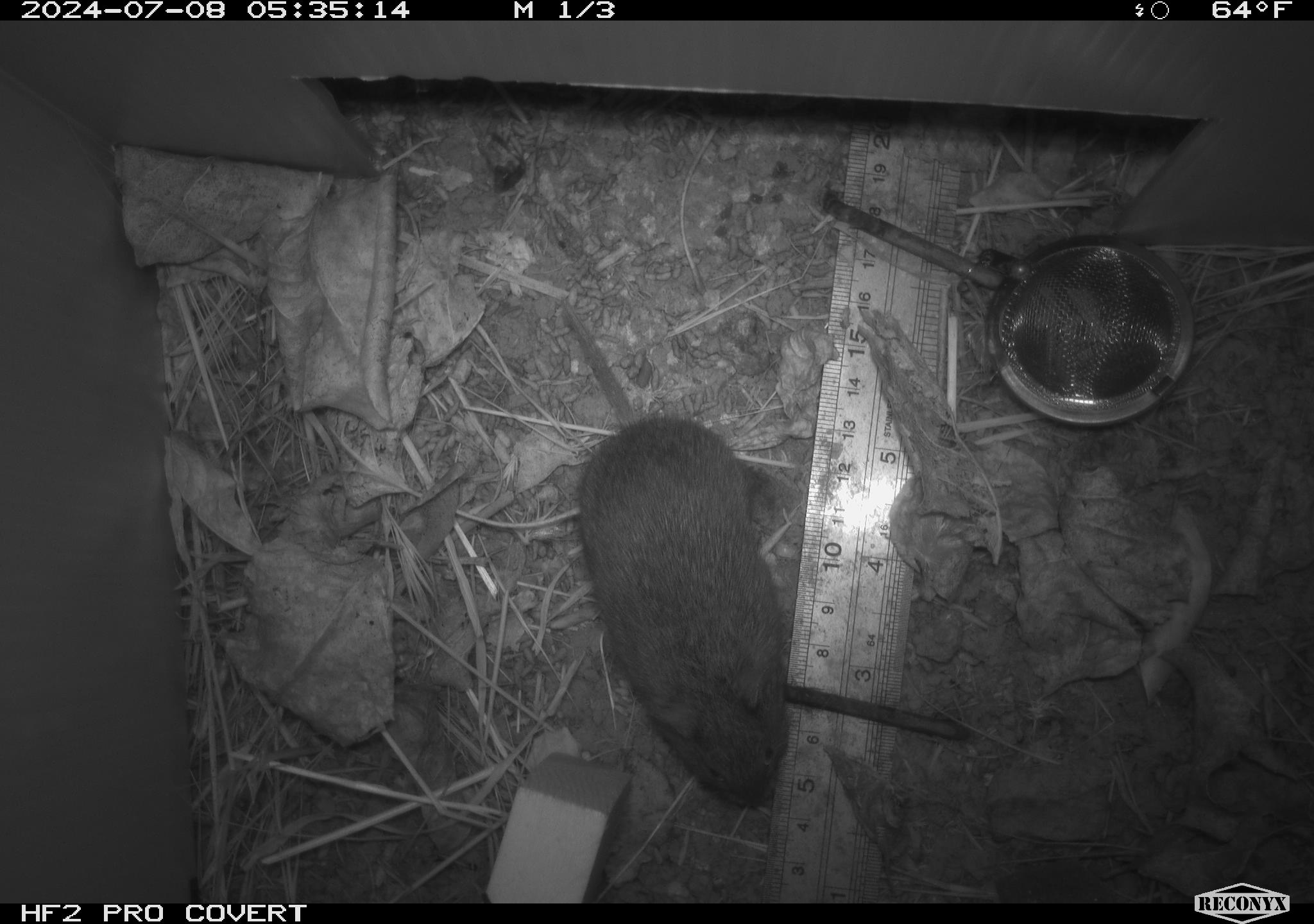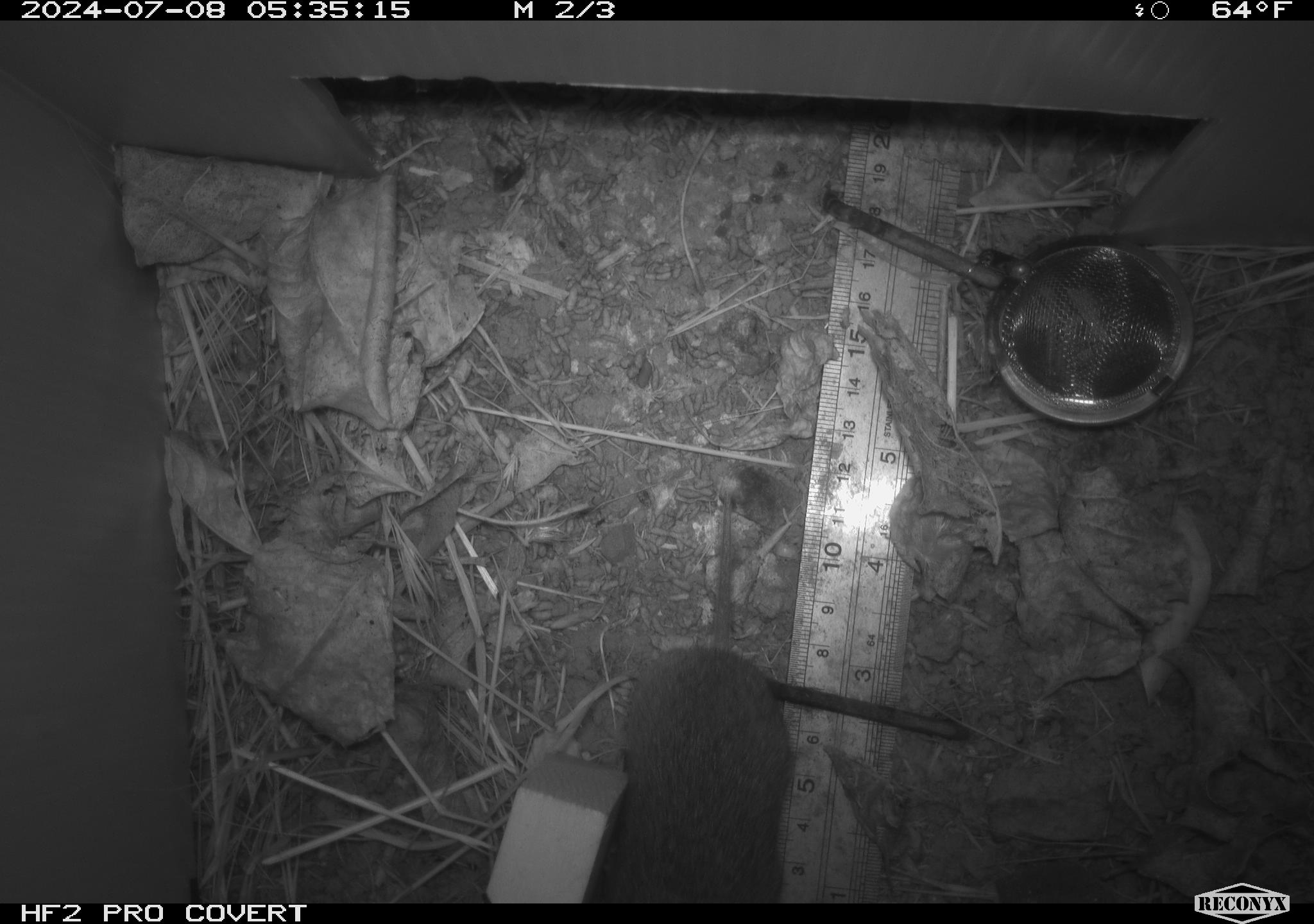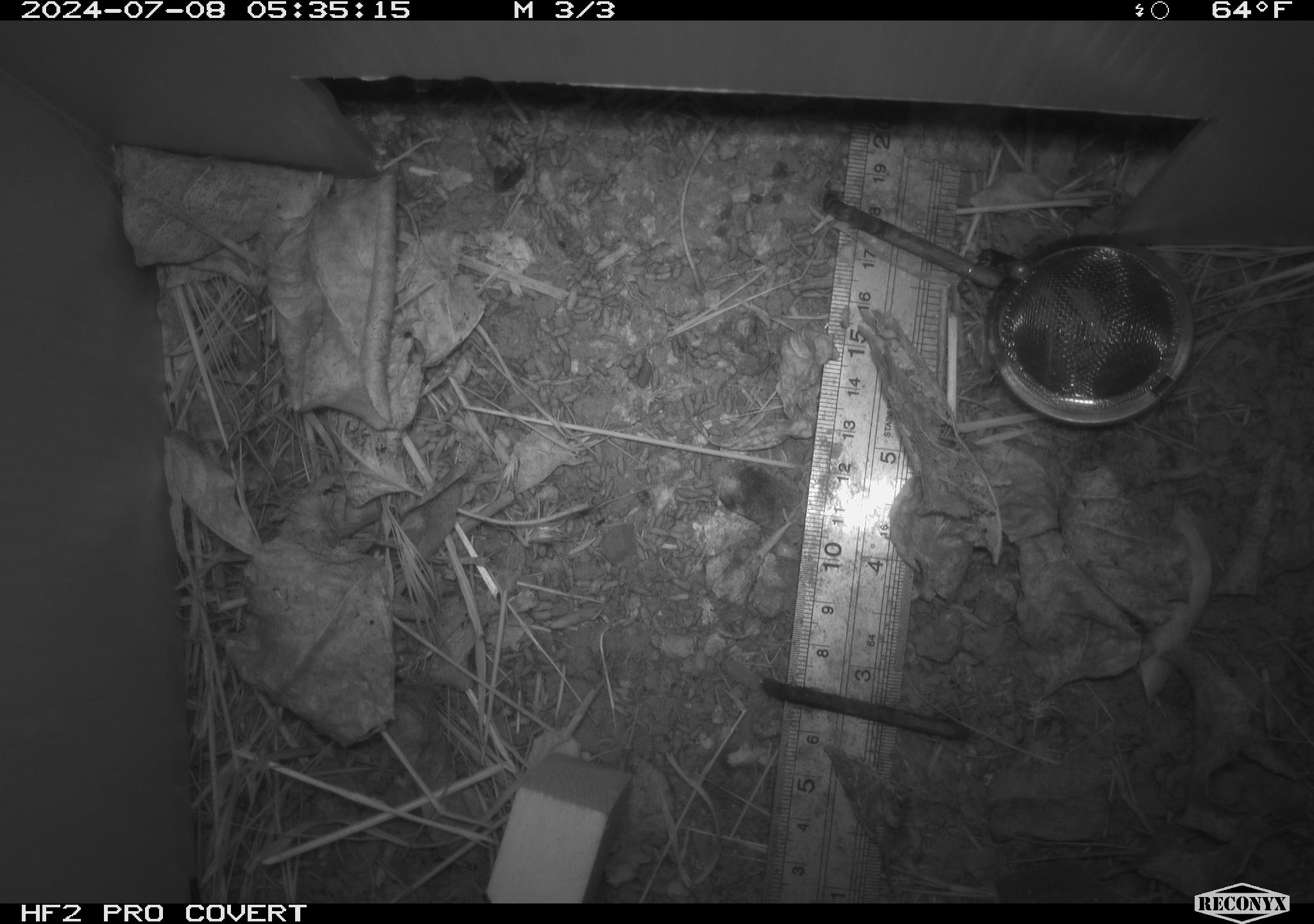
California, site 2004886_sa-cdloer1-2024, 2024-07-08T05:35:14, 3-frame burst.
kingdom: Animalia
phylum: Chordata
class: Mammalia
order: Rodentia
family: Cricetidae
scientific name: Arvicolinae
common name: voles, lemmings, and muskrats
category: arvicolinae subfamily